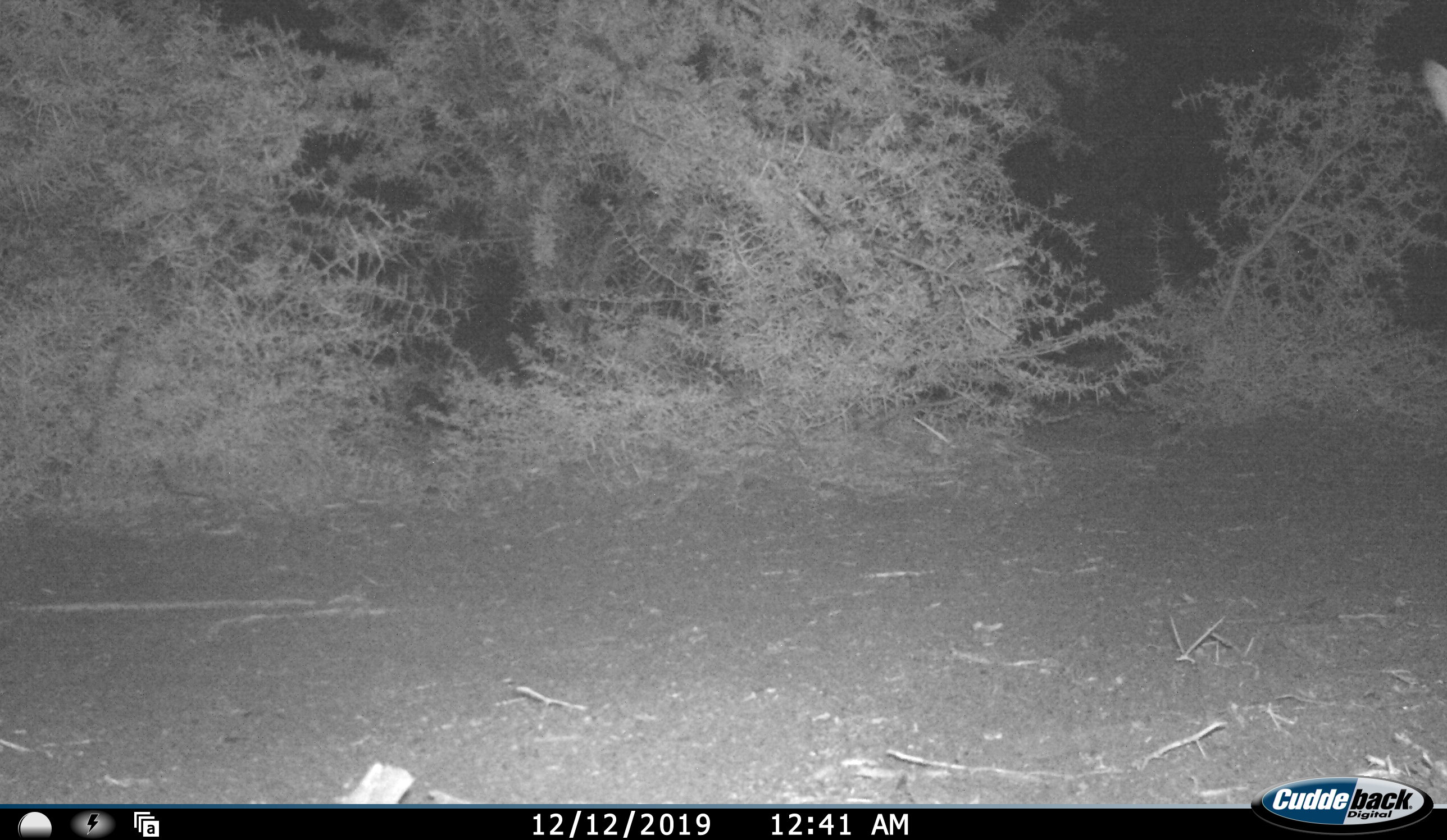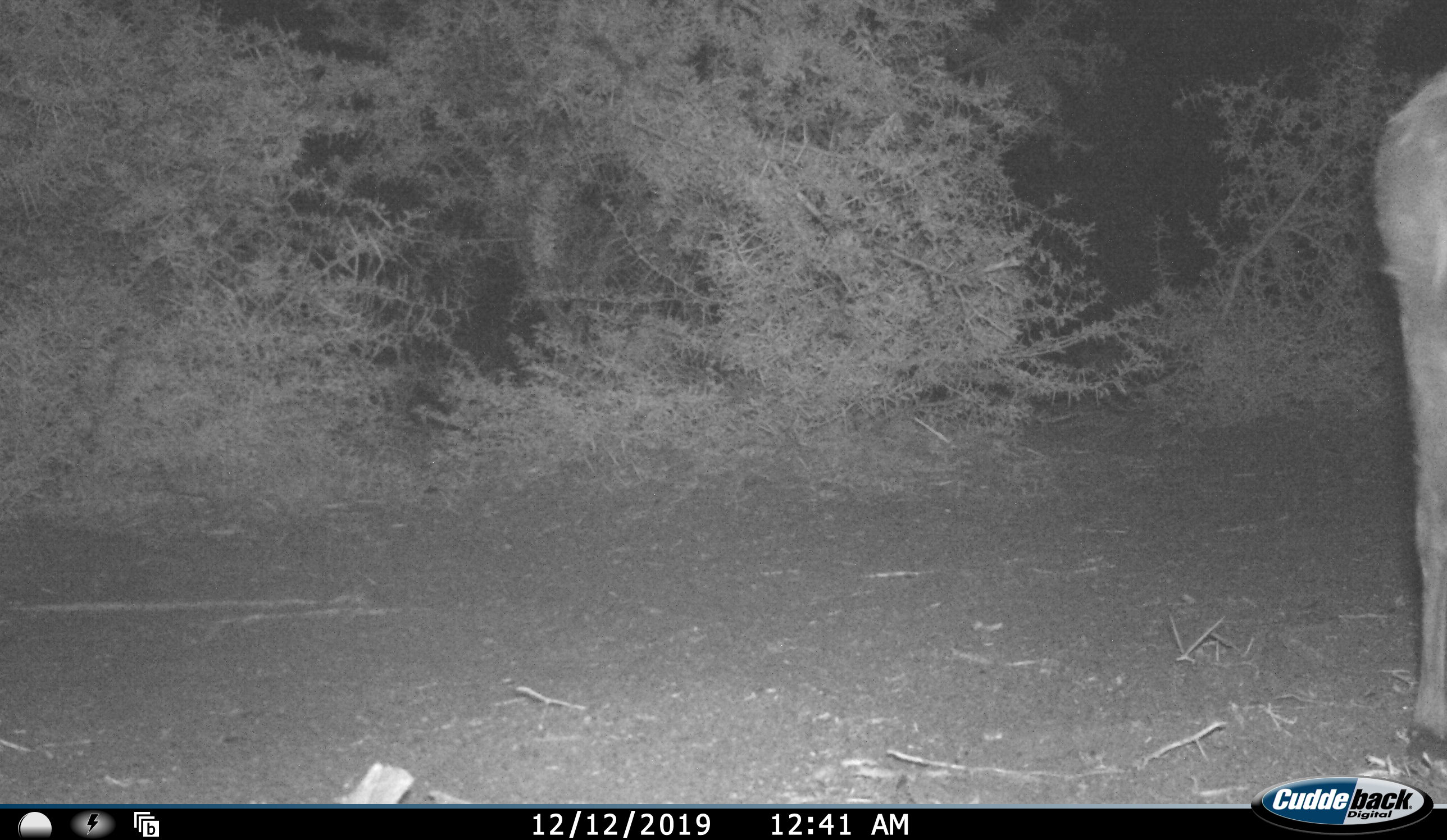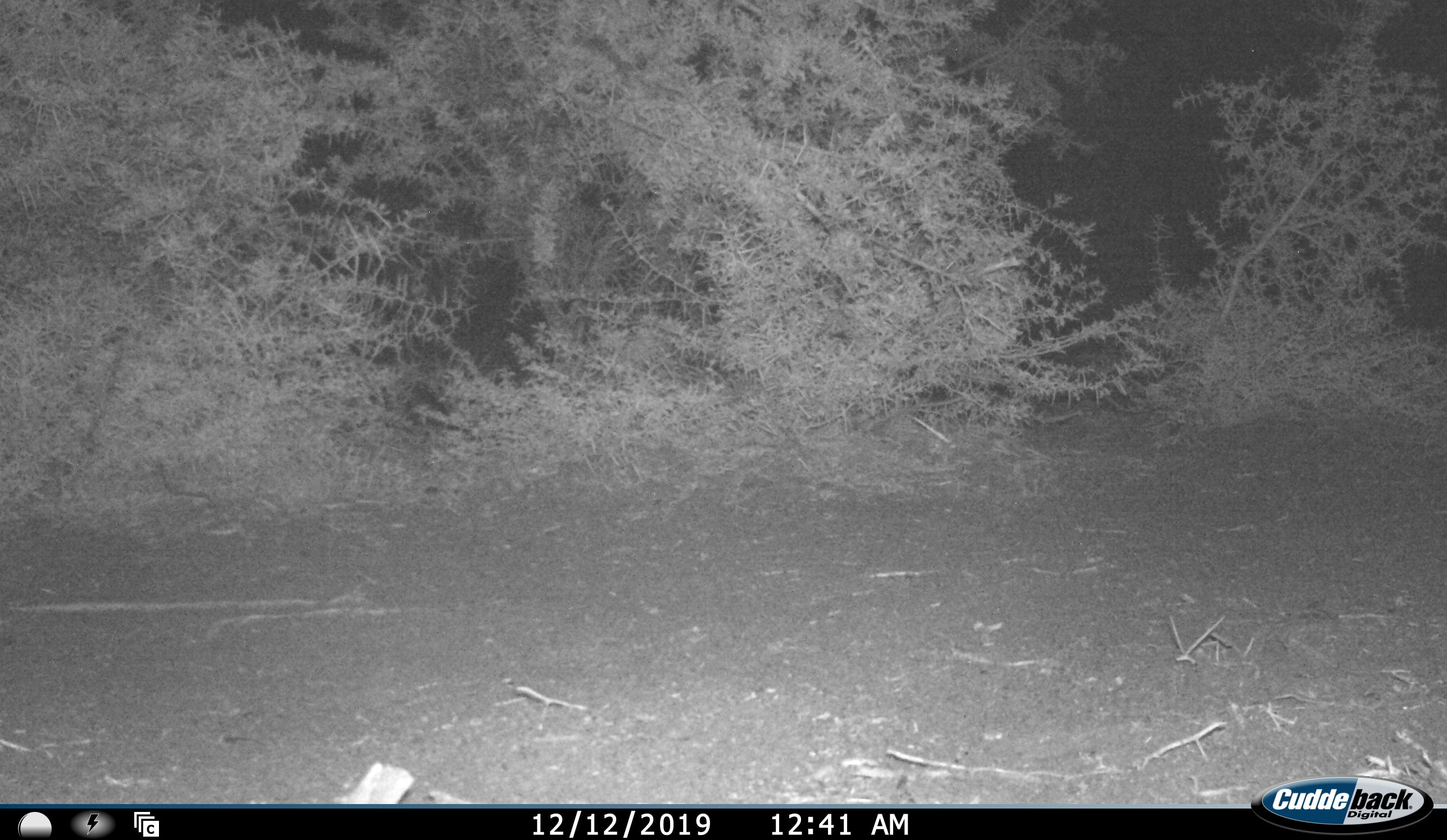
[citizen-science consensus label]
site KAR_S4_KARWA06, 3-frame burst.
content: unidentified animal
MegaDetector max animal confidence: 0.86